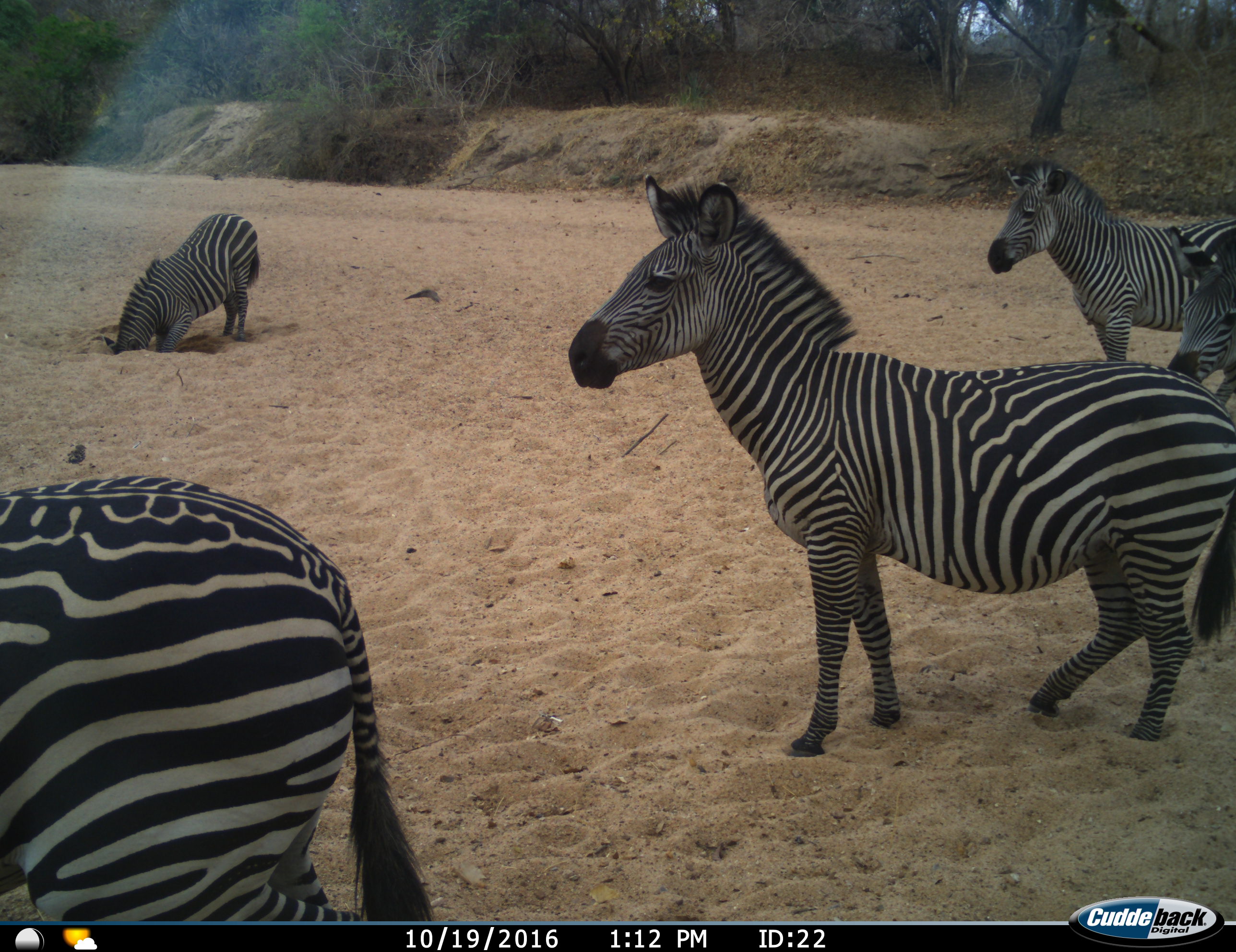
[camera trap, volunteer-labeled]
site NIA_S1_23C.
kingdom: Animalia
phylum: Chordata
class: Mammalia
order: Perissodactyla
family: Equidae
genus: Equus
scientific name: Equus quagga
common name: plains zebra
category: zebraplains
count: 5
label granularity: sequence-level